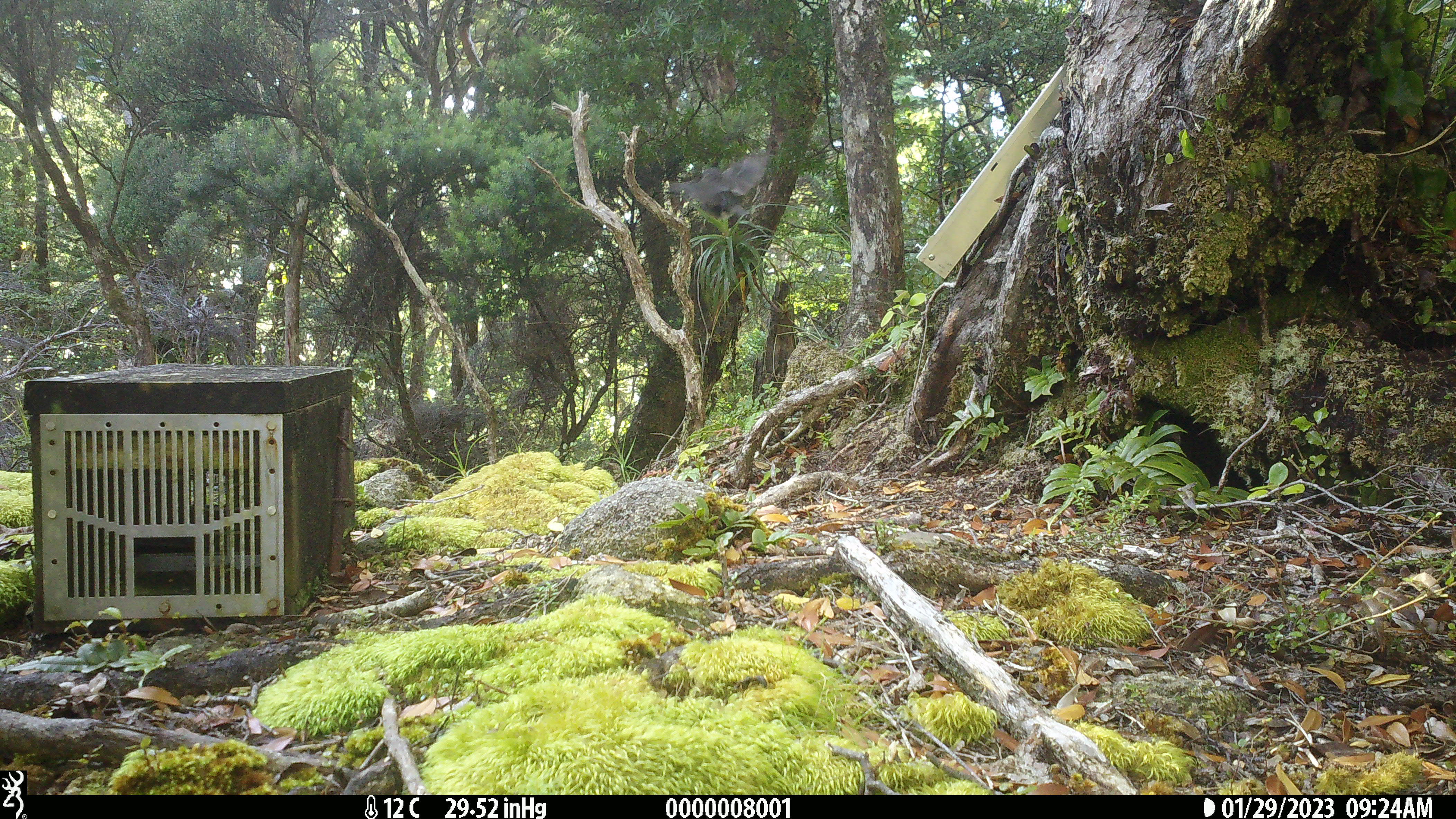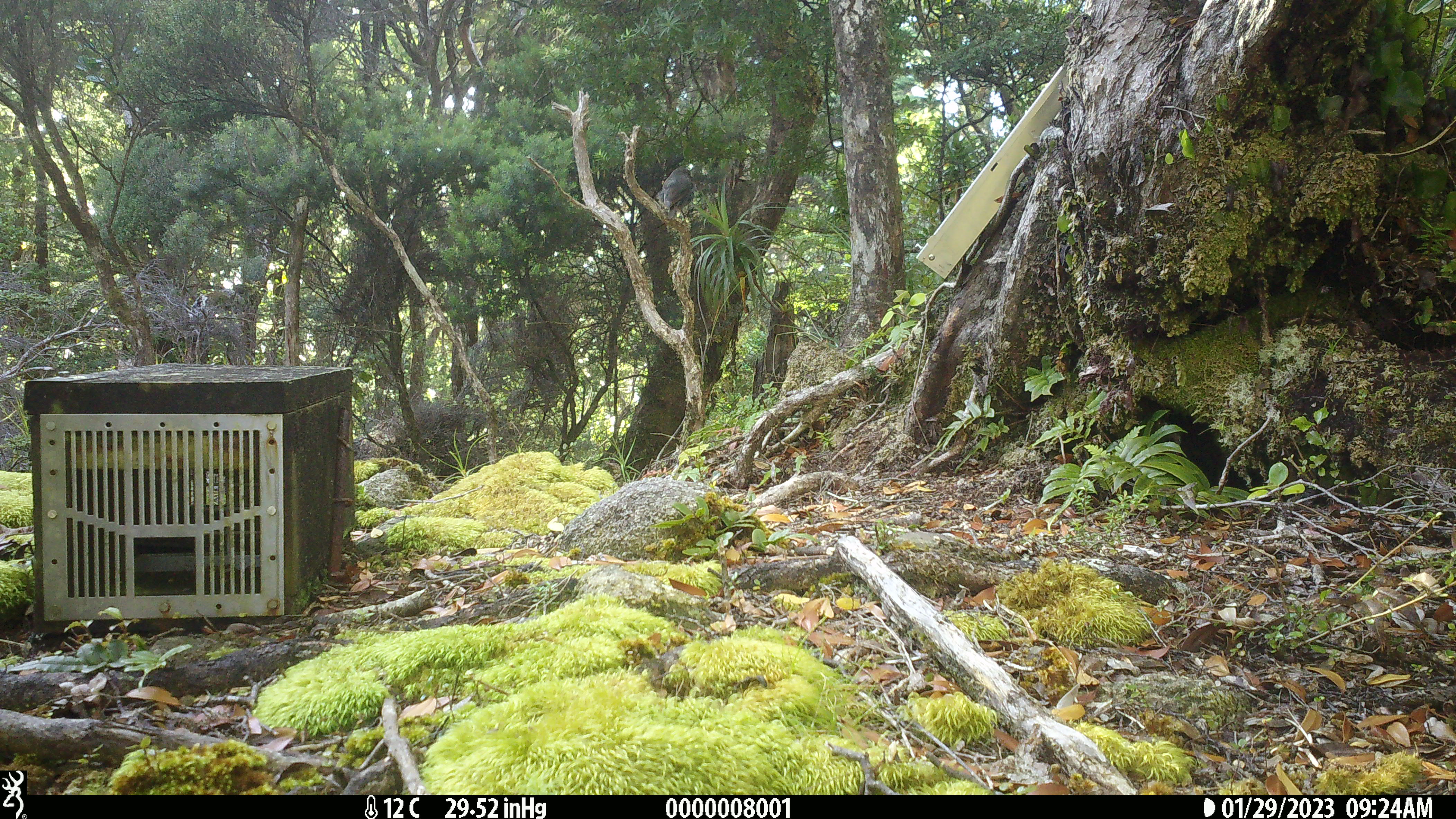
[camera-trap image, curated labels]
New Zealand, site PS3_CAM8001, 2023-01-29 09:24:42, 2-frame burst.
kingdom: Animalia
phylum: Chordata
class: Aves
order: Passeriformes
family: Petroicidae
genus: Petroica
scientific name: Petroica macrocephala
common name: tomtit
Tomtit (Petroica macrocephala).